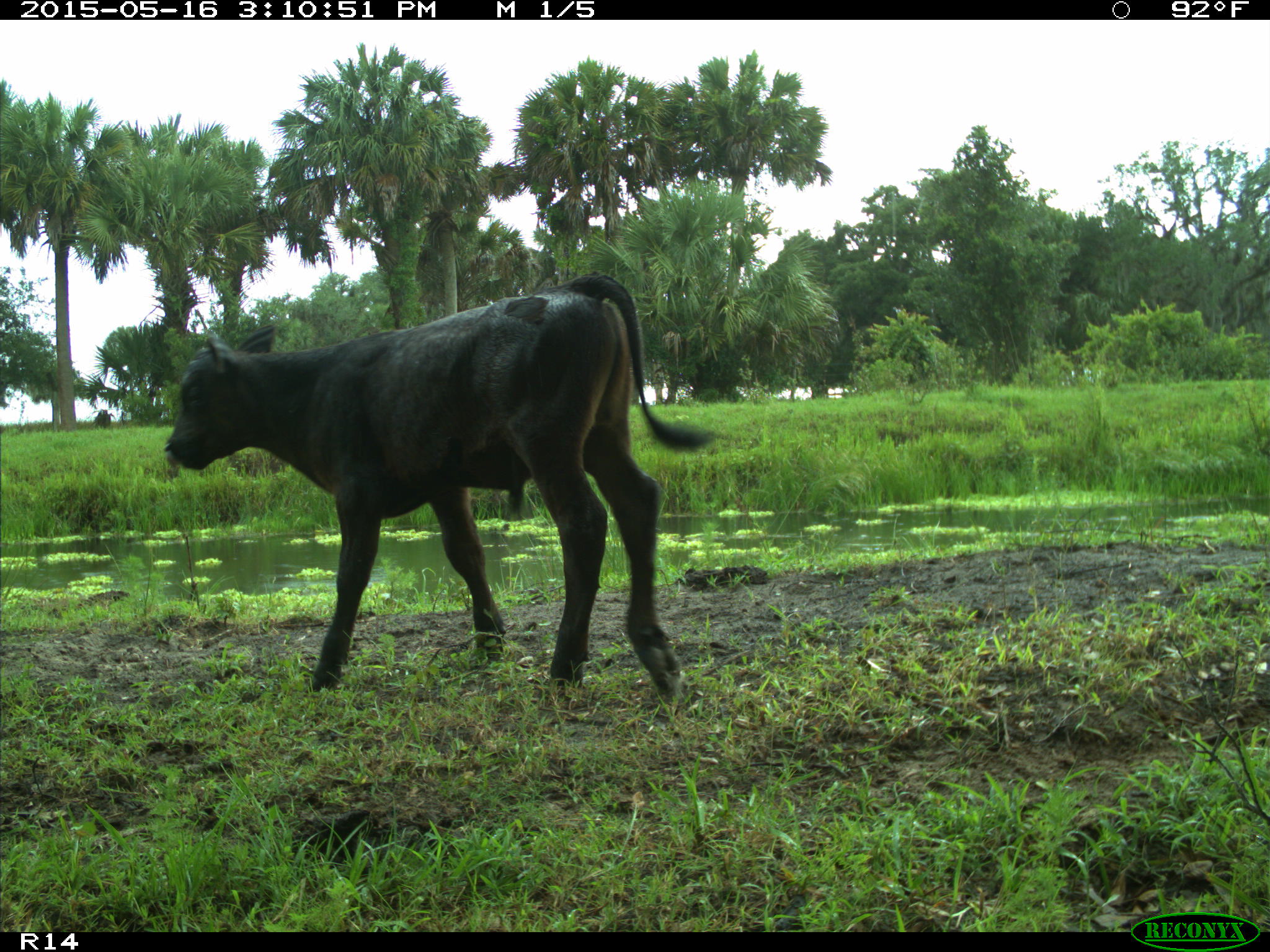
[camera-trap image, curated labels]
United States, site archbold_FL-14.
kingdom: Animalia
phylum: Chordata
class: Mammalia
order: Artiodactyla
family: Bovidae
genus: Bos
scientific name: Bos taurus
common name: domestic cow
Bos taurus (domestic cow).